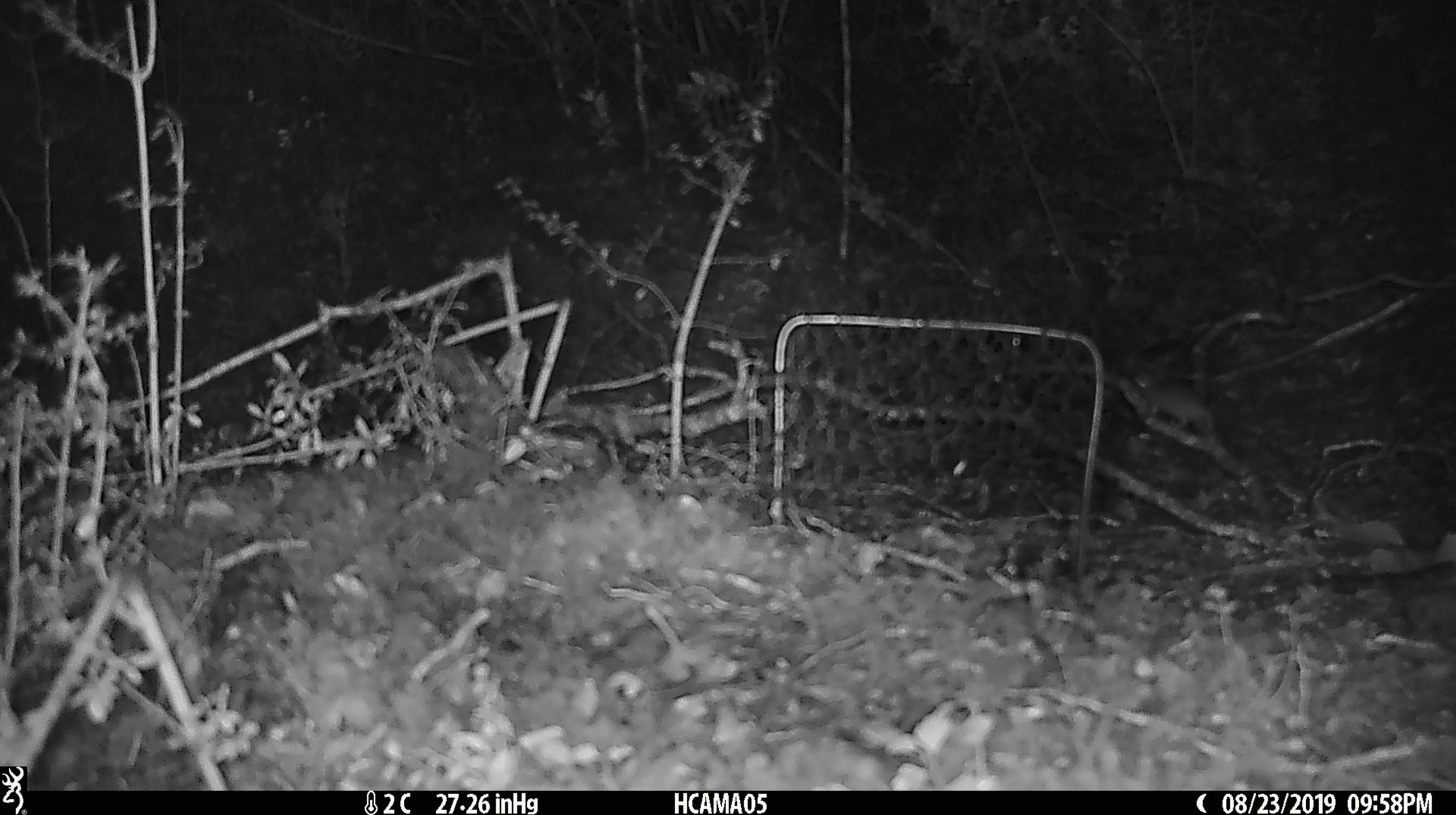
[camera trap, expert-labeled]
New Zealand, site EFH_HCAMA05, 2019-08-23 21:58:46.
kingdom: Animalia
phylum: Chordata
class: Mammalia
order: Rodentia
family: Muridae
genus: Mus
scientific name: Mus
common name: mouse